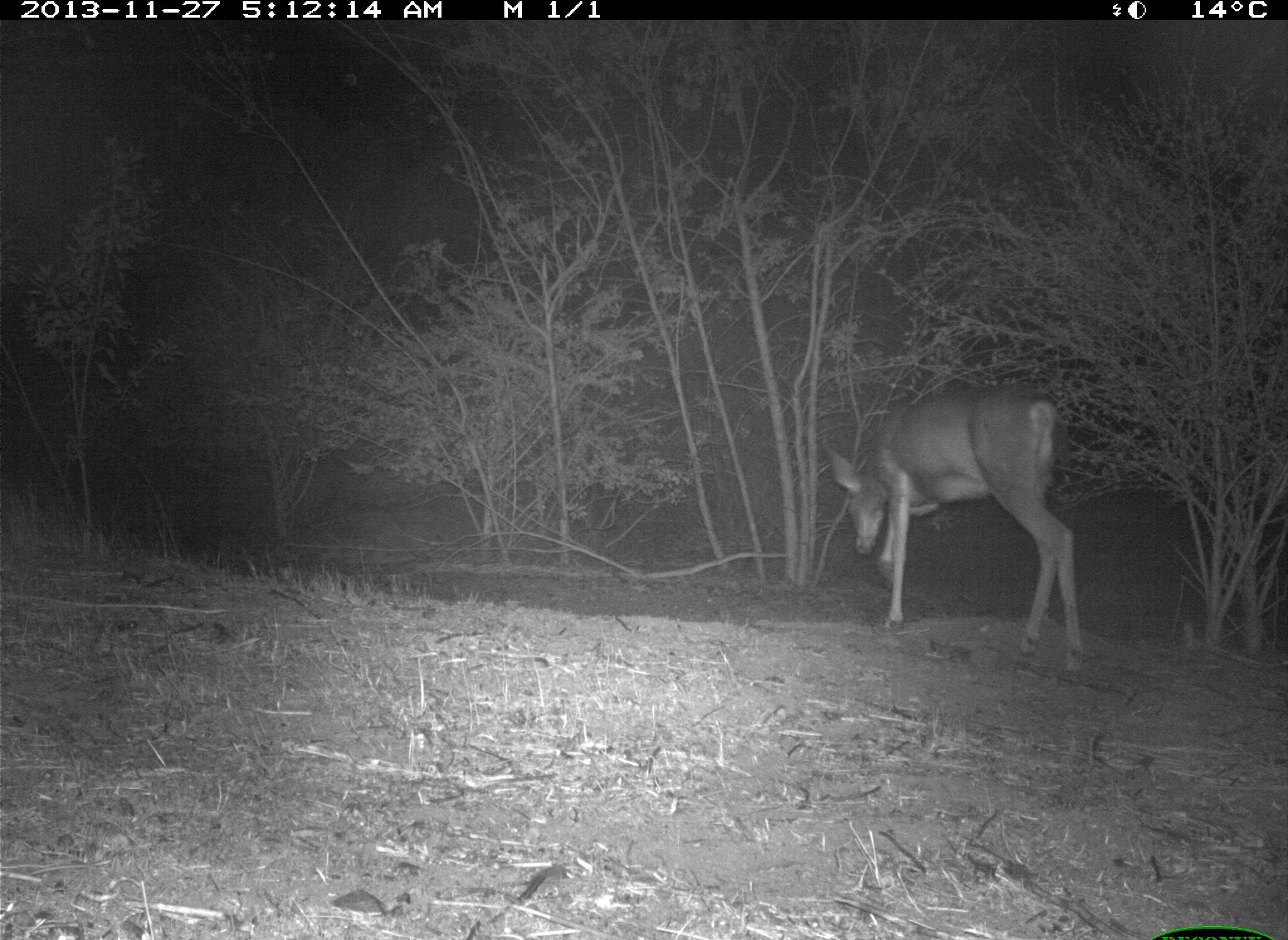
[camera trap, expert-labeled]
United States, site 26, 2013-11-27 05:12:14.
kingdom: Animalia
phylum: Chordata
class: Mammalia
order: Artiodactyla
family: Cervidae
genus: Odocoileus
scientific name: Odocoileus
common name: deer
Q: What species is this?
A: Deer (Odocoileus).